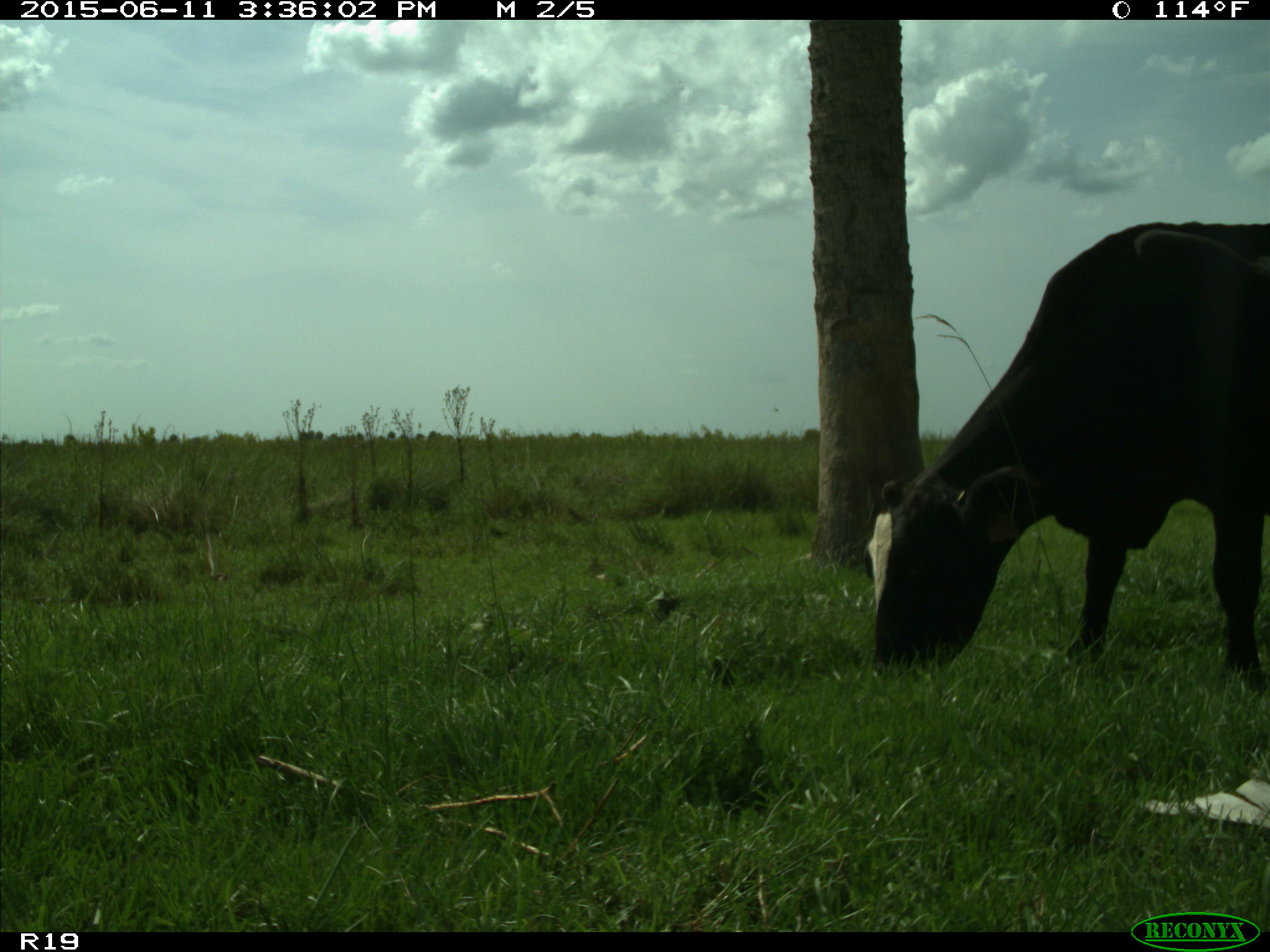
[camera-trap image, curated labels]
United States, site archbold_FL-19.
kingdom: Animalia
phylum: Chordata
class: Mammalia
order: Artiodactyla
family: Bovidae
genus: Bos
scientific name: Bos taurus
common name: domestic cow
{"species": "Bos taurus (domestic cow)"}